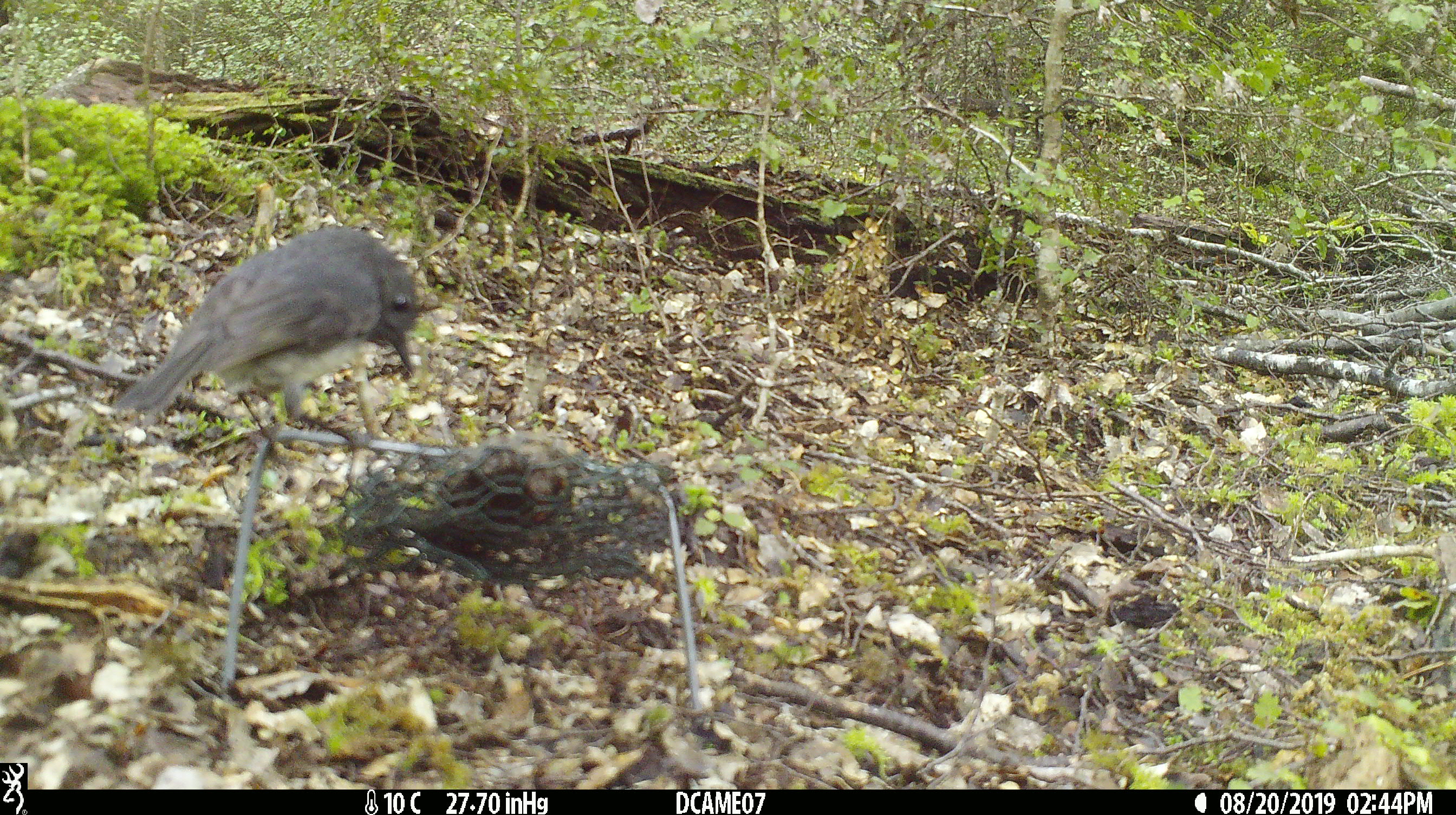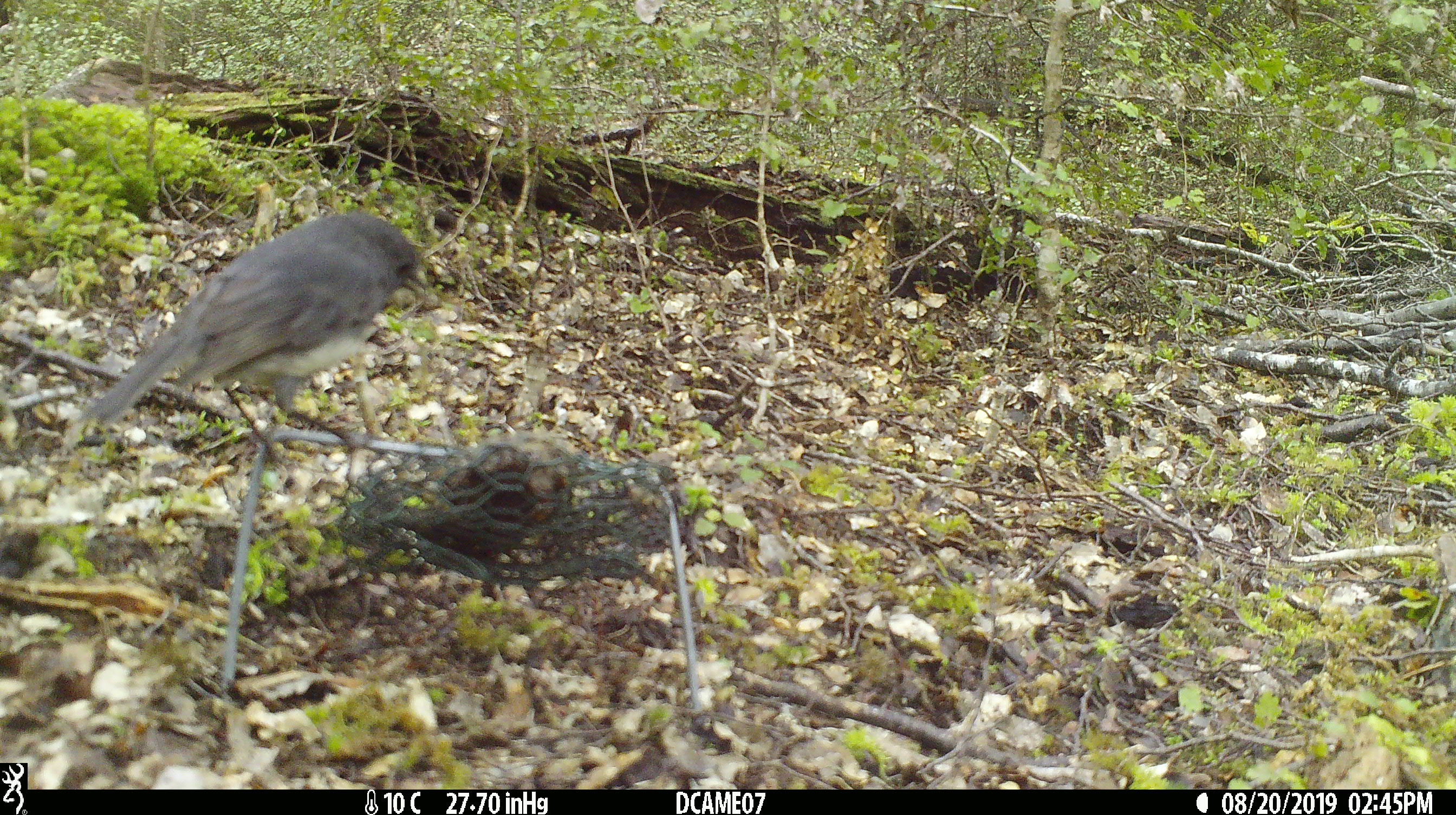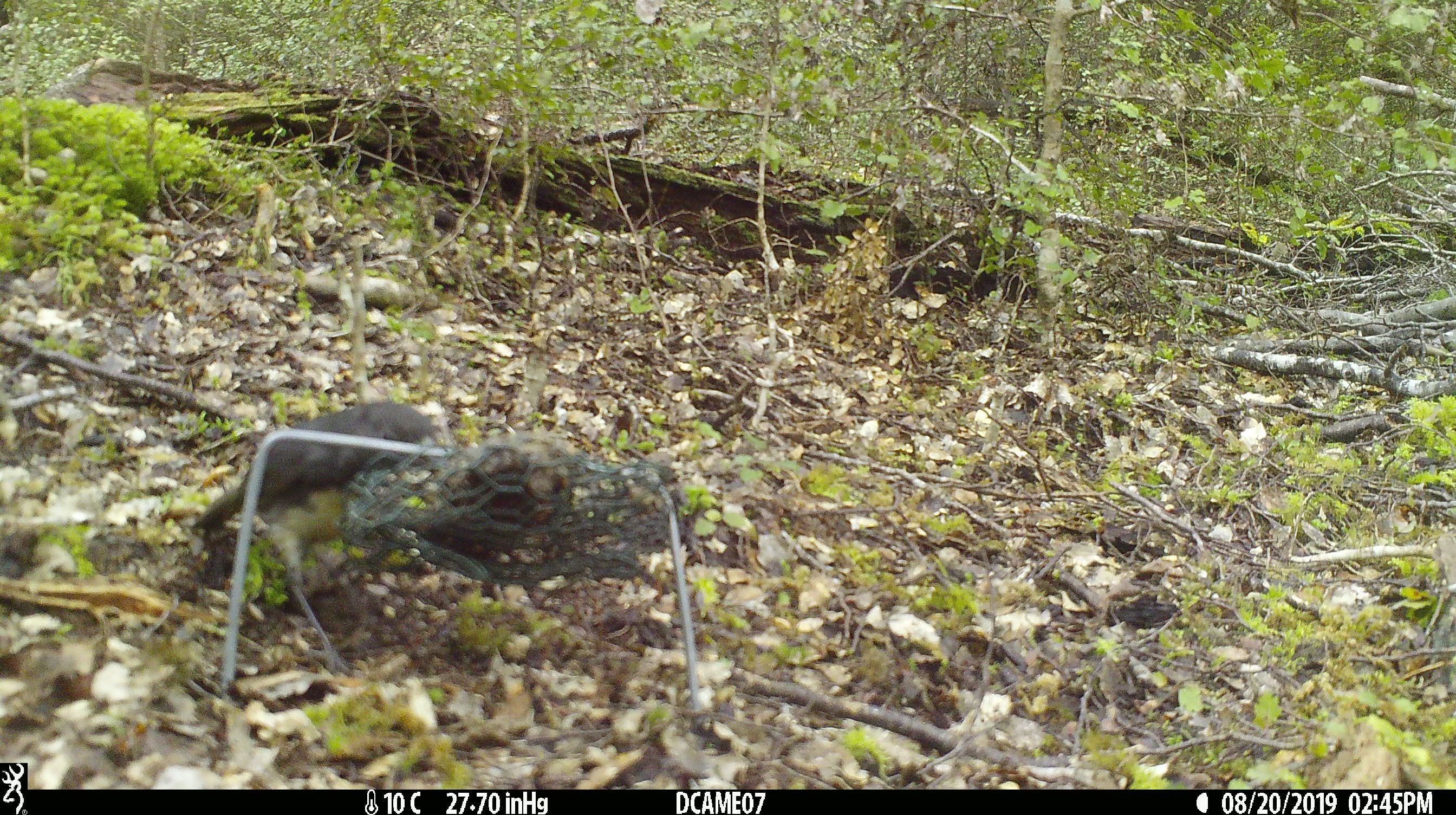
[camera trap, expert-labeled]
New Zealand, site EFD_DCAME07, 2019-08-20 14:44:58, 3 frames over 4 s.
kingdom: Animalia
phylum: Chordata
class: Aves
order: Passeriformes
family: Petroicidae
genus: Petroica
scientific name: Petroica australis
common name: new zealand robin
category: robin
Robin (new zealand robin) (Petroica australis).